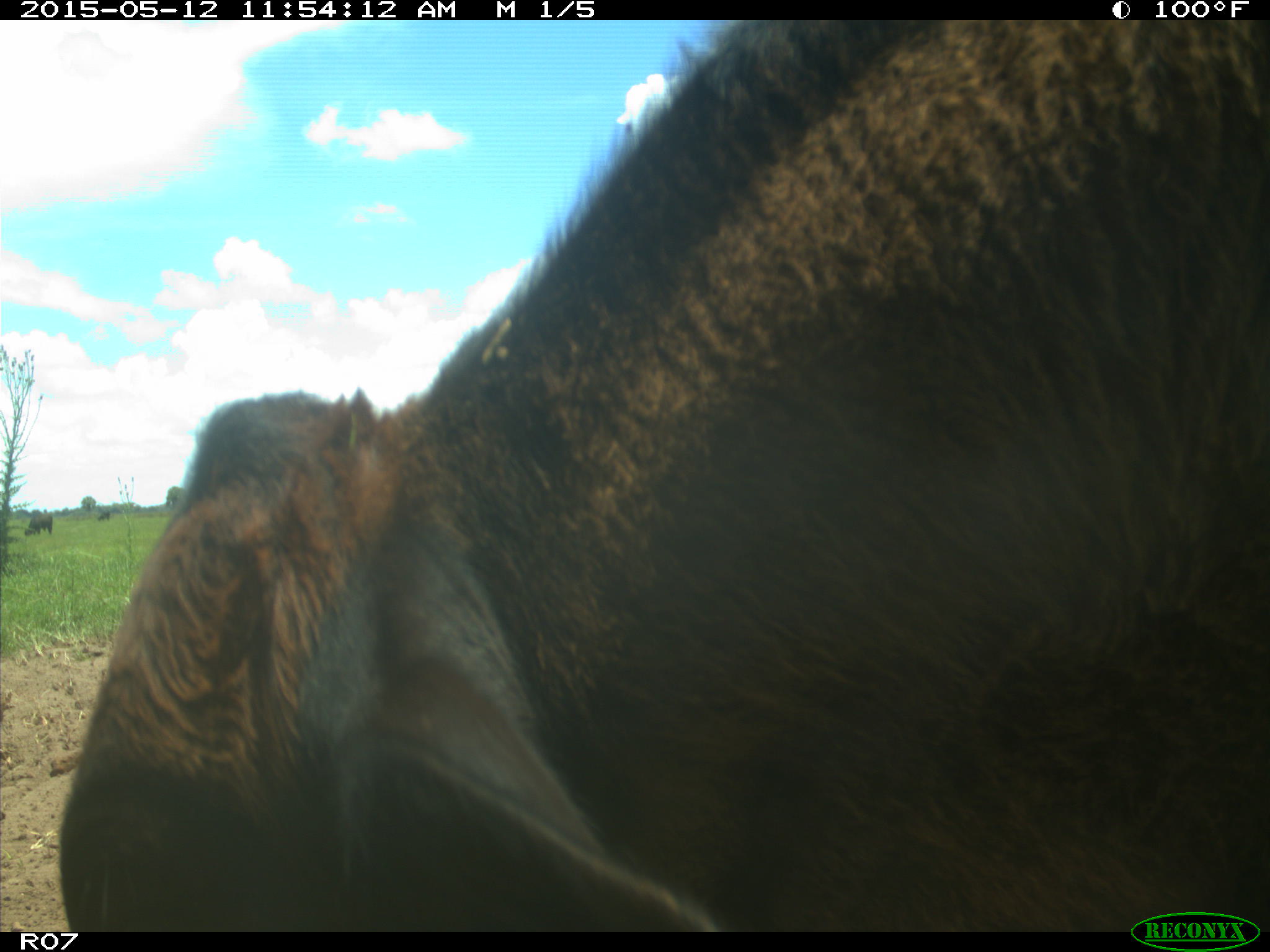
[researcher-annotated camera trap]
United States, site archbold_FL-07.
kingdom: Animalia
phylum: Chordata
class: Mammalia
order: Artiodactyla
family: Bovidae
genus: Bos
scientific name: Bos taurus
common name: domestic cow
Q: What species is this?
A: Bos taurus (domestic cow).